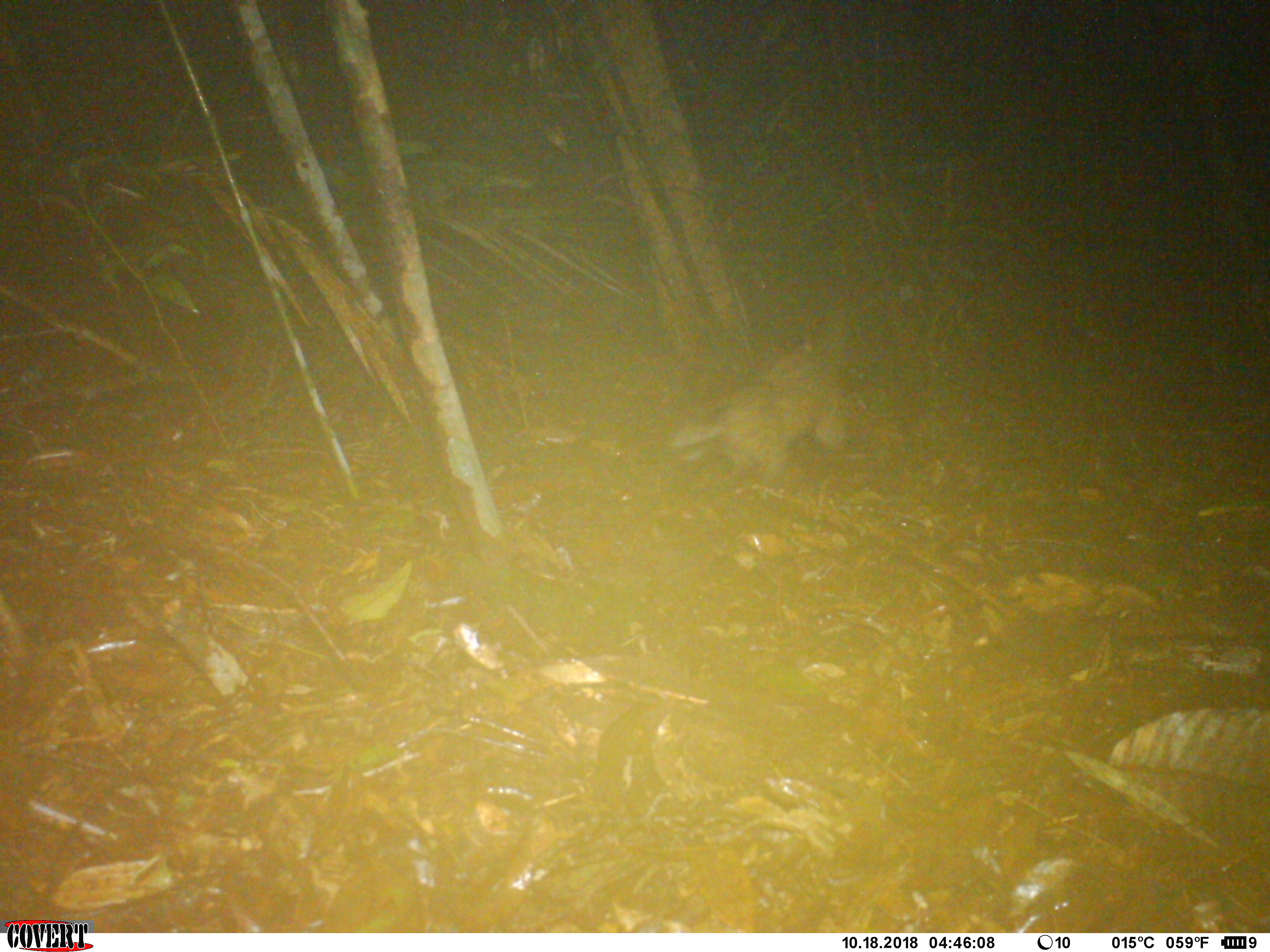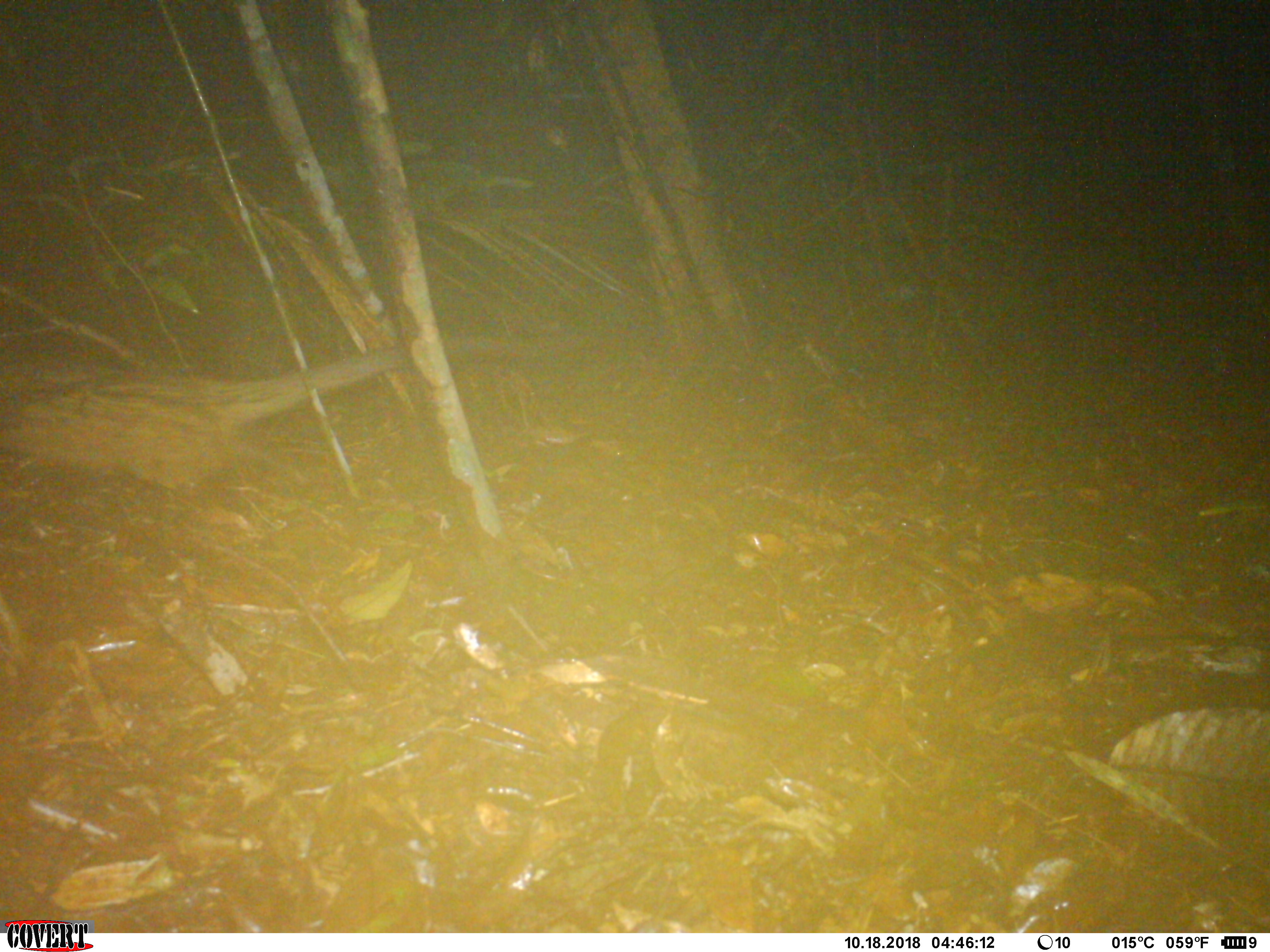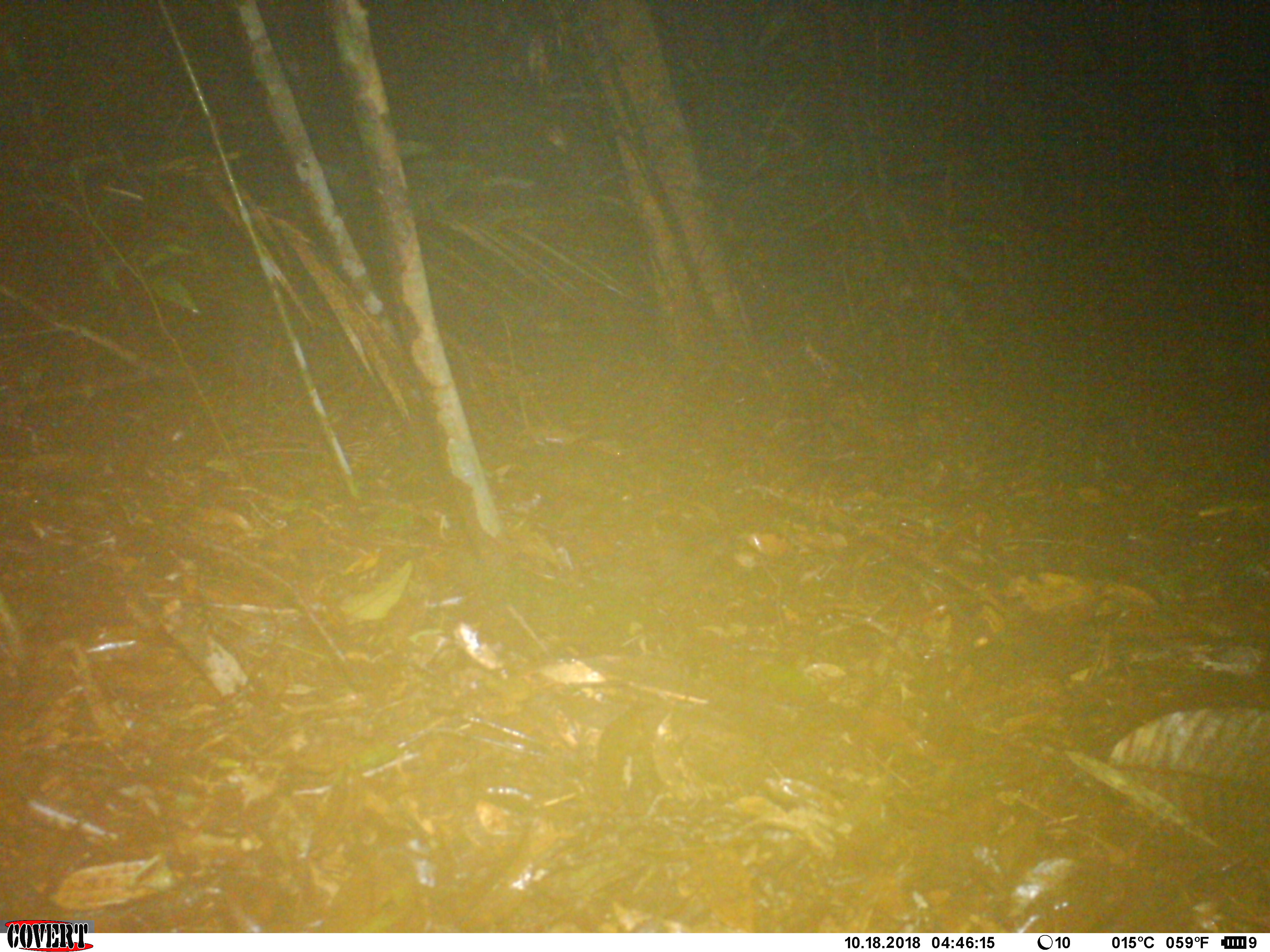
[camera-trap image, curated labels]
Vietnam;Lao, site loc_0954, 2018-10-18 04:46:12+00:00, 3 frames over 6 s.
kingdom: Animalia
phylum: Chordata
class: Mammalia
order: Carnivora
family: Viverridae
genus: Paradoxurus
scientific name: Paradoxurus hermaphroditus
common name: common palm civet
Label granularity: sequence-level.